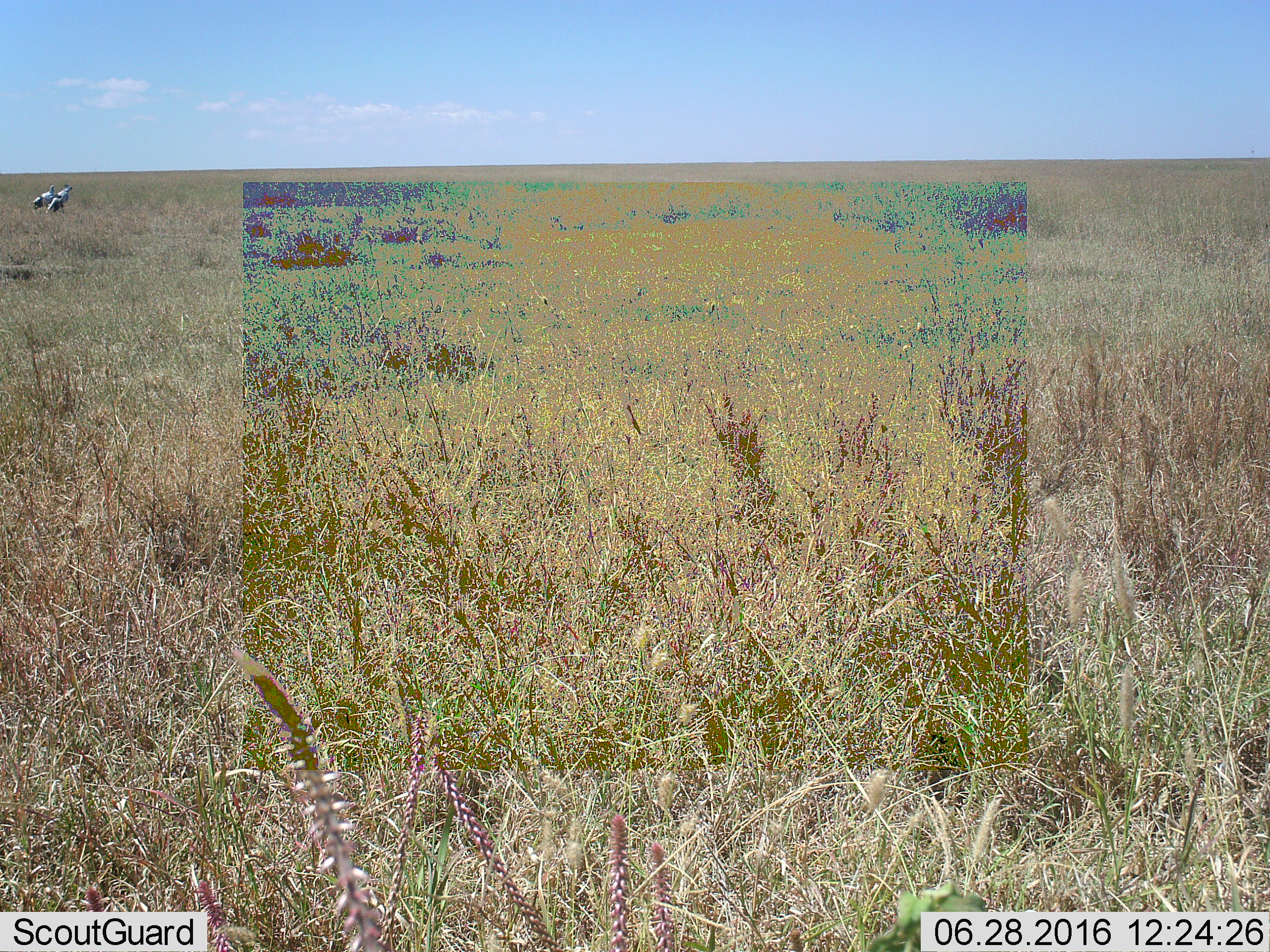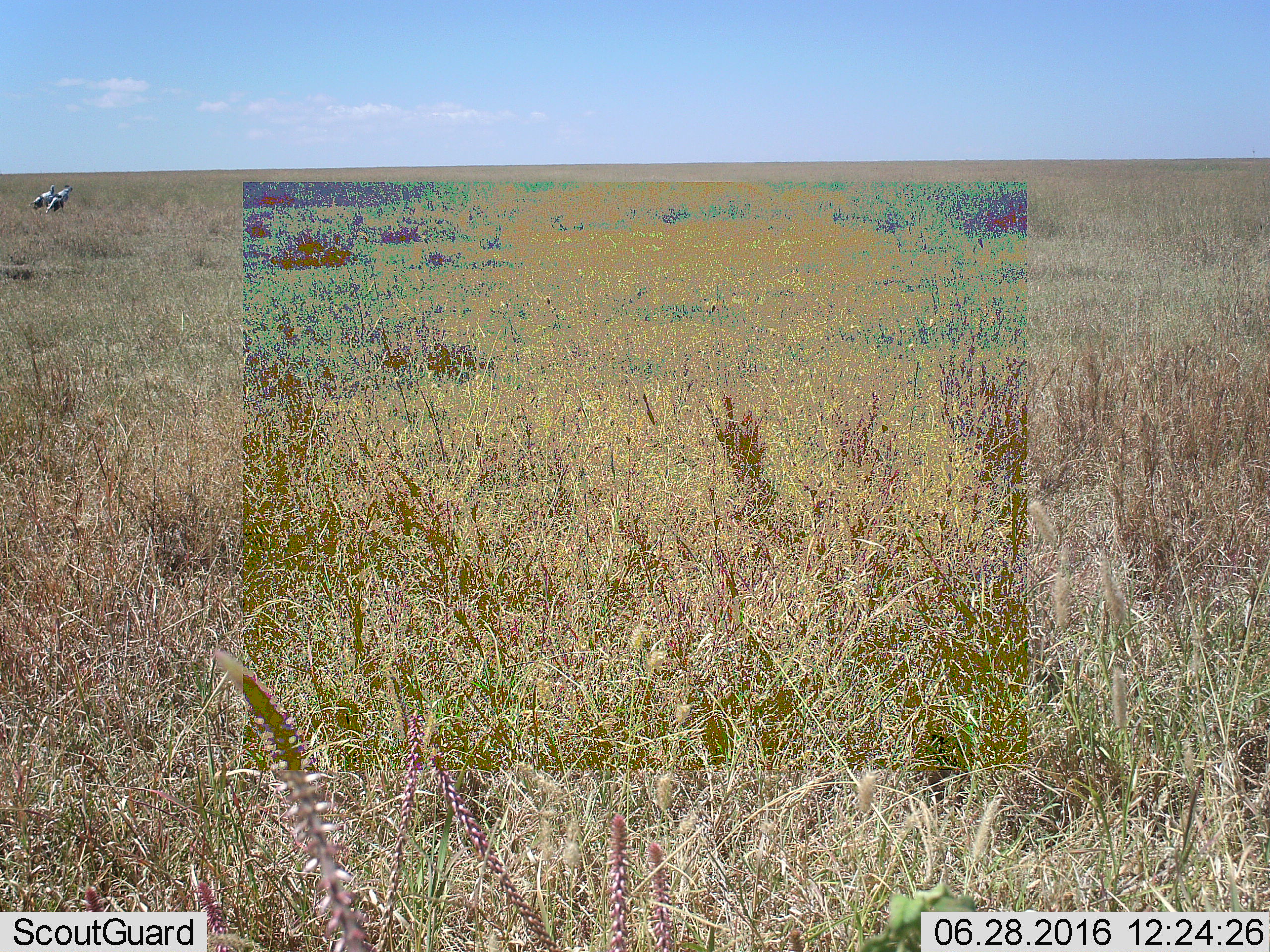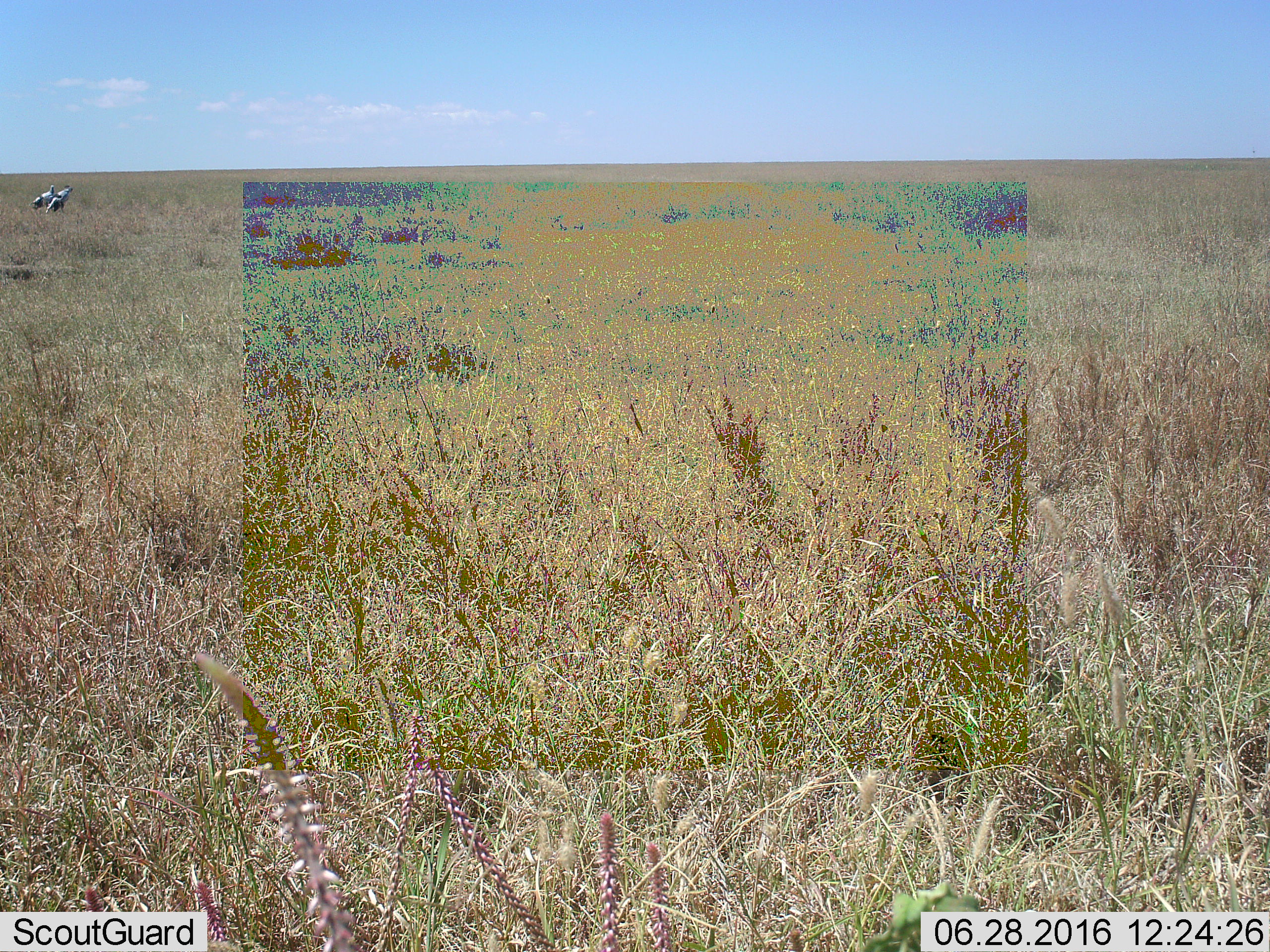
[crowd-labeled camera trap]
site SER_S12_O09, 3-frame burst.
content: unidentified animal